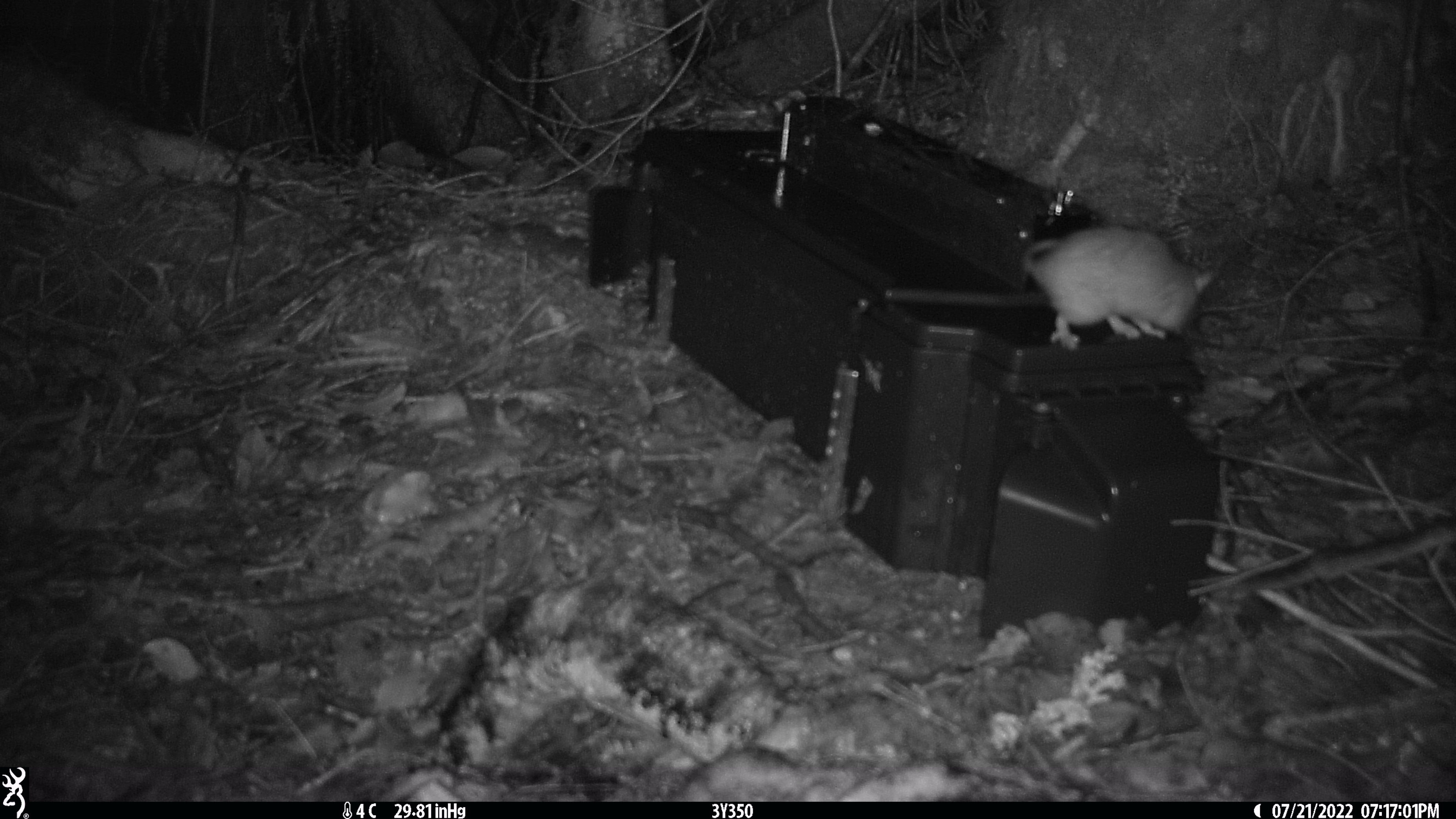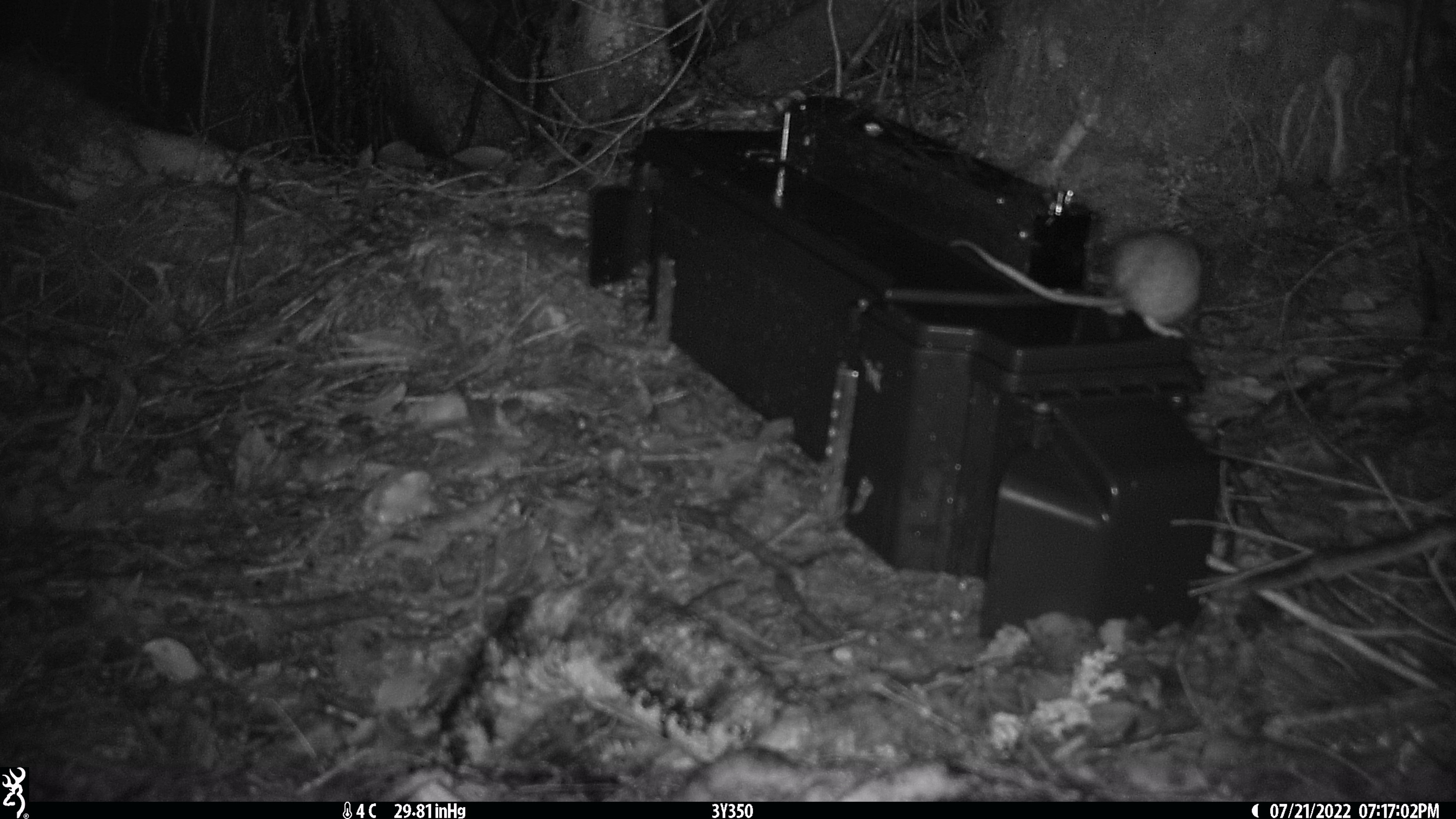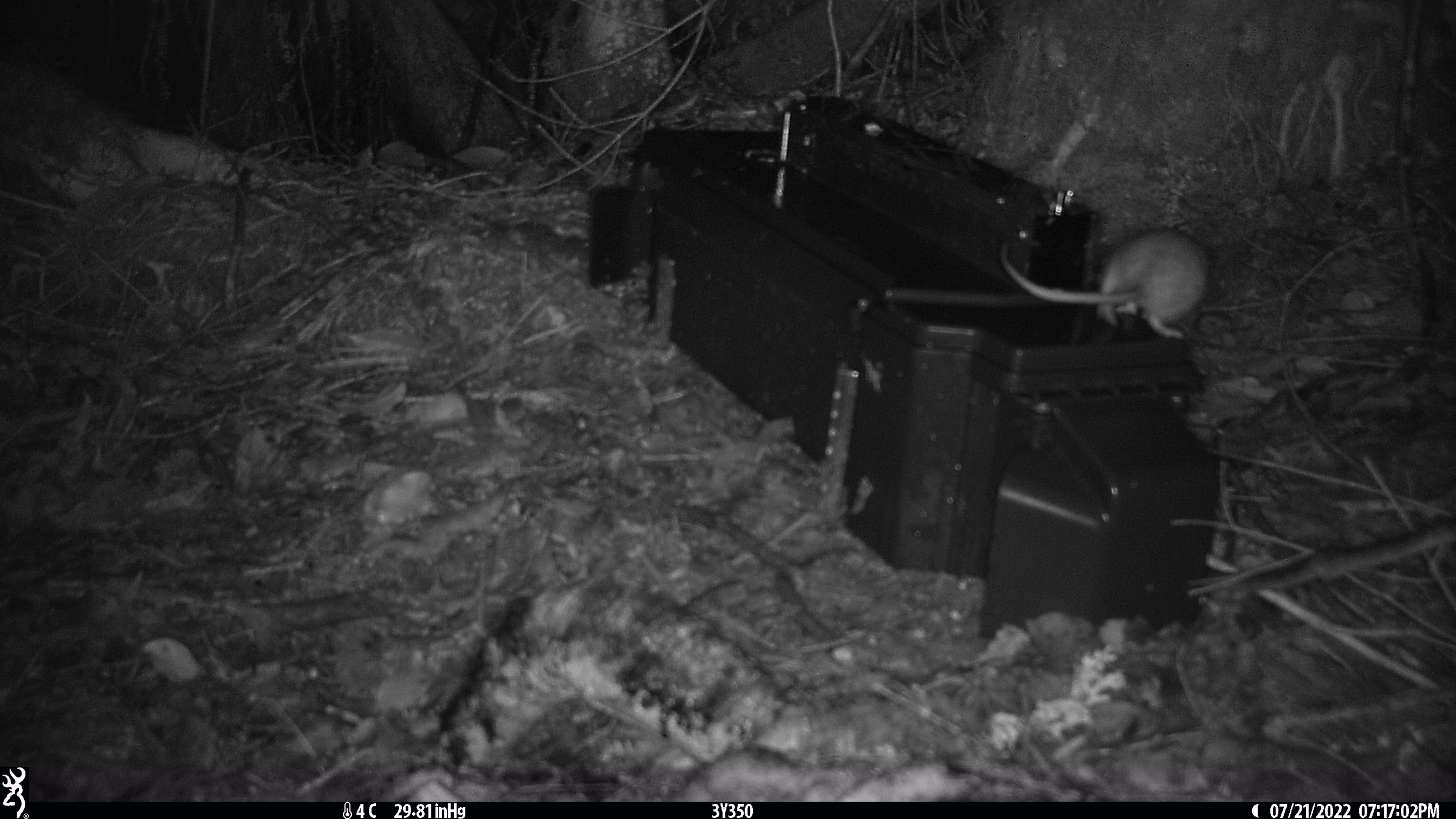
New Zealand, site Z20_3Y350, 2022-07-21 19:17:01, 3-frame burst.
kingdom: Animalia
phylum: Chordata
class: Mammalia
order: Rodentia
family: Muridae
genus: Rattus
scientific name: Rattus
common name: rat